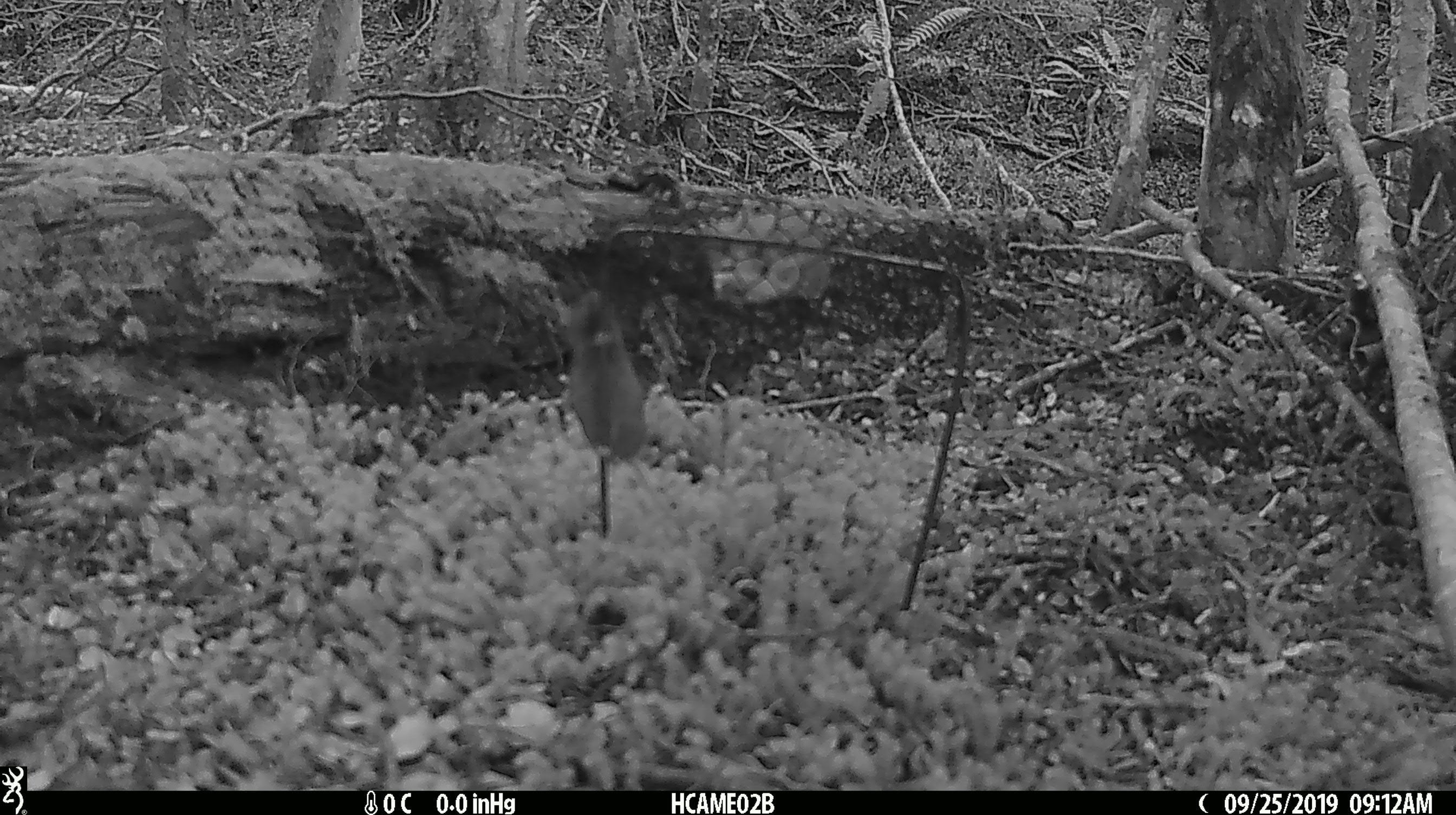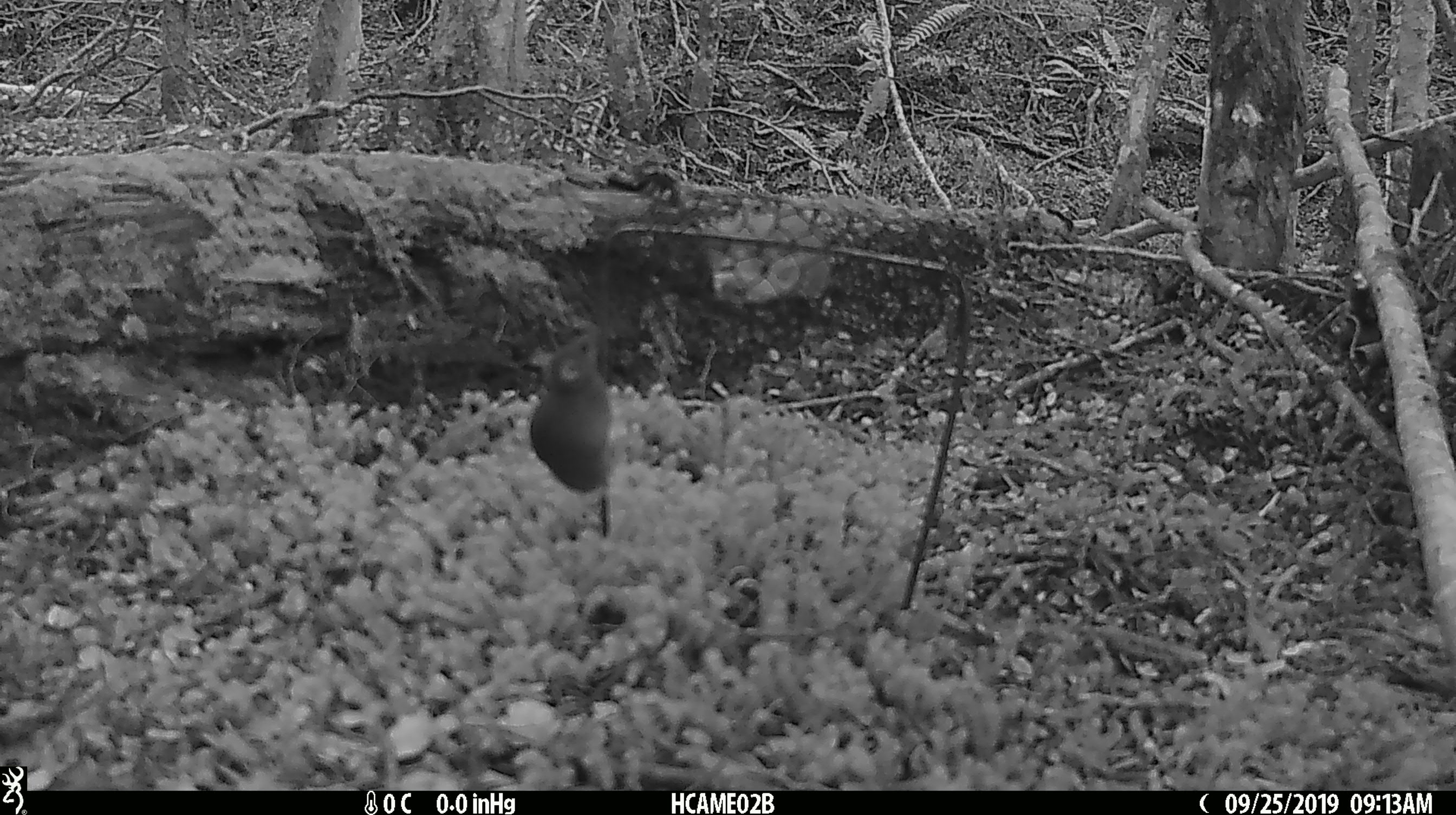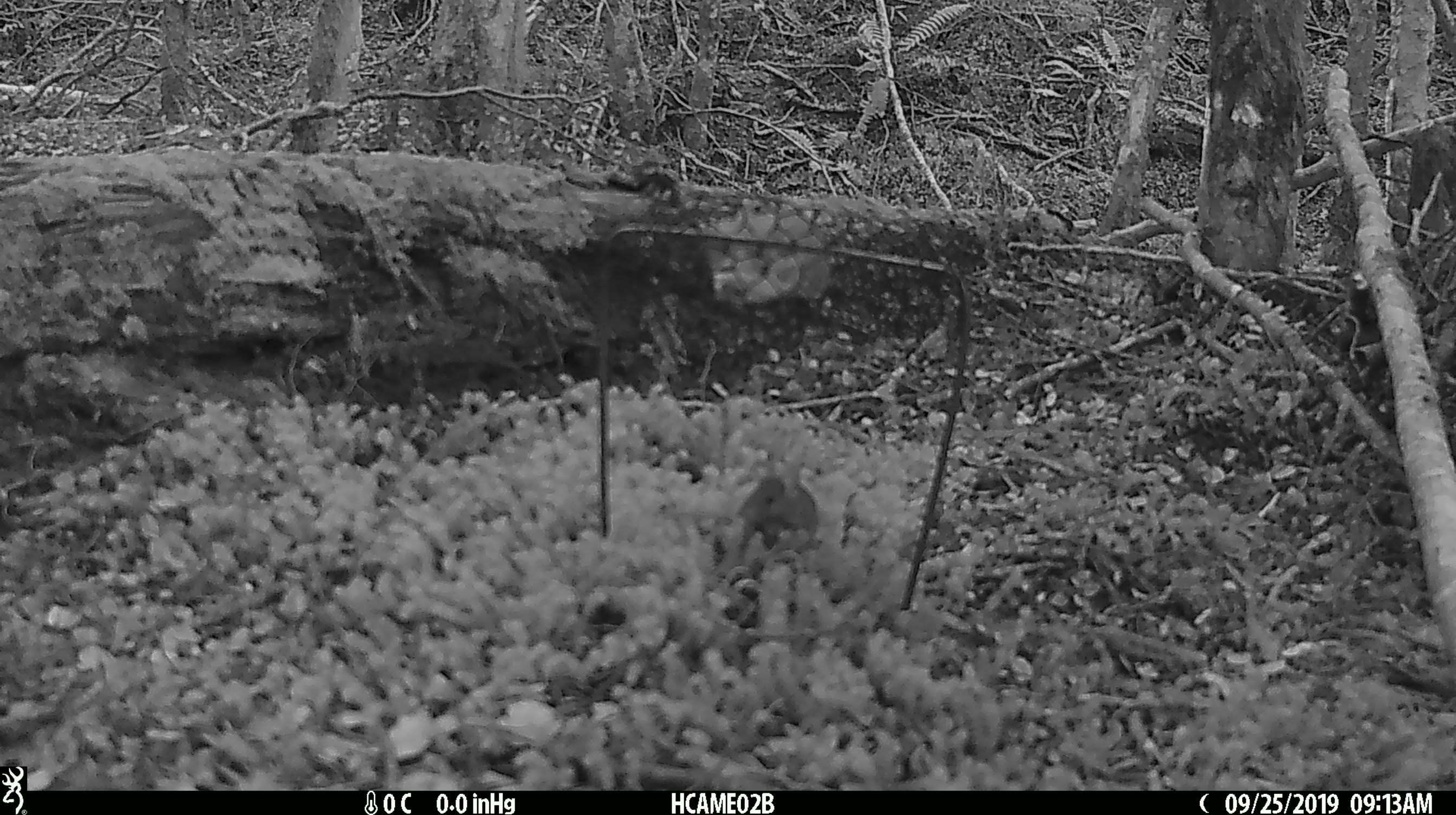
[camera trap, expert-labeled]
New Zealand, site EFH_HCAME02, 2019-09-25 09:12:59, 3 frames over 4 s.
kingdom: Animalia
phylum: Chordata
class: Mammalia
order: Rodentia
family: Muridae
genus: Mus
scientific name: Mus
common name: mouse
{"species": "mouse (Mus)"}